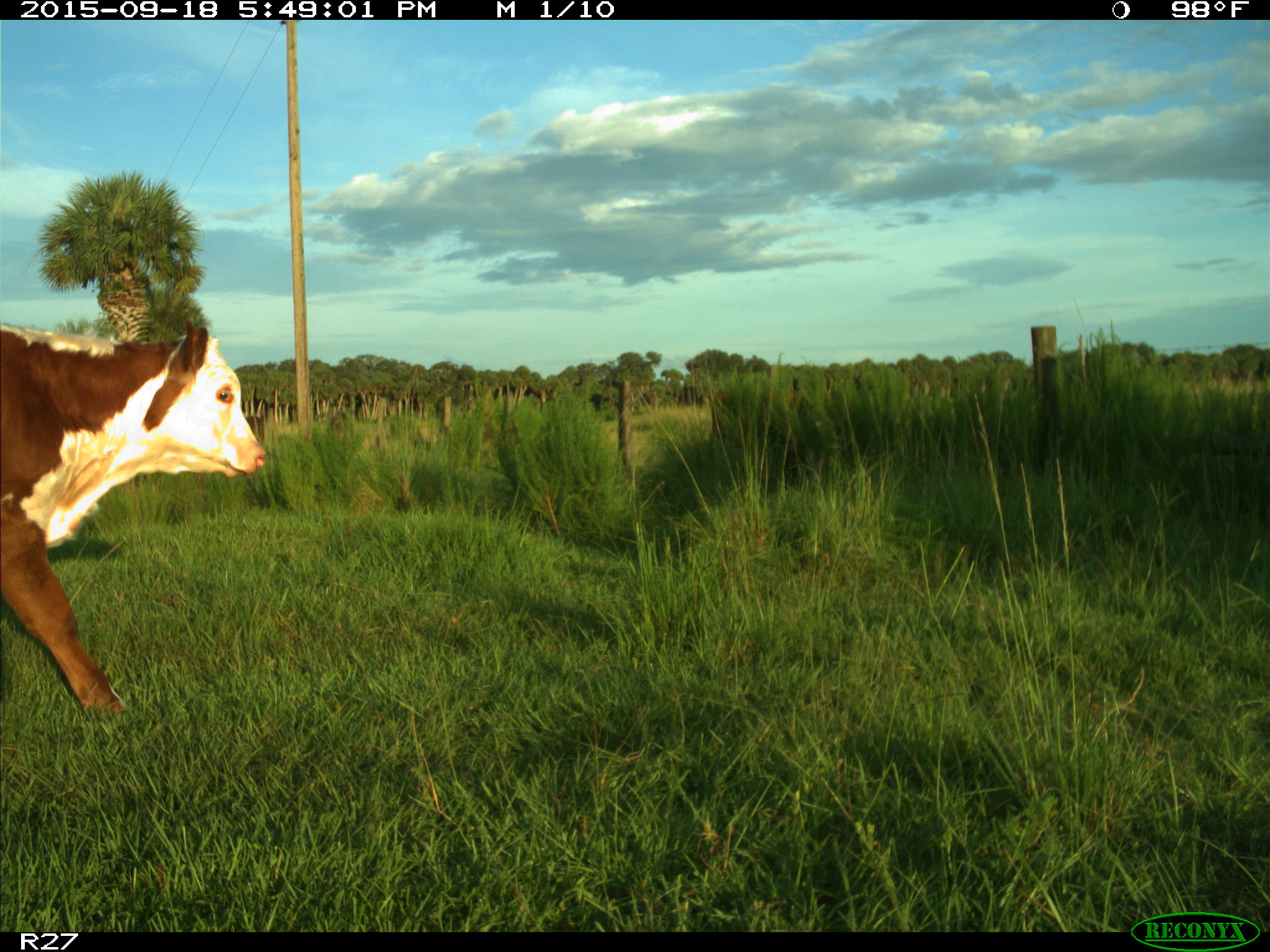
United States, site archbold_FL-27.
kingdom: Animalia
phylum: Chordata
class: Mammalia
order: Artiodactyla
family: Bovidae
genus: Bos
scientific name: Bos taurus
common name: domestic cow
Bos taurus (domestic cow).